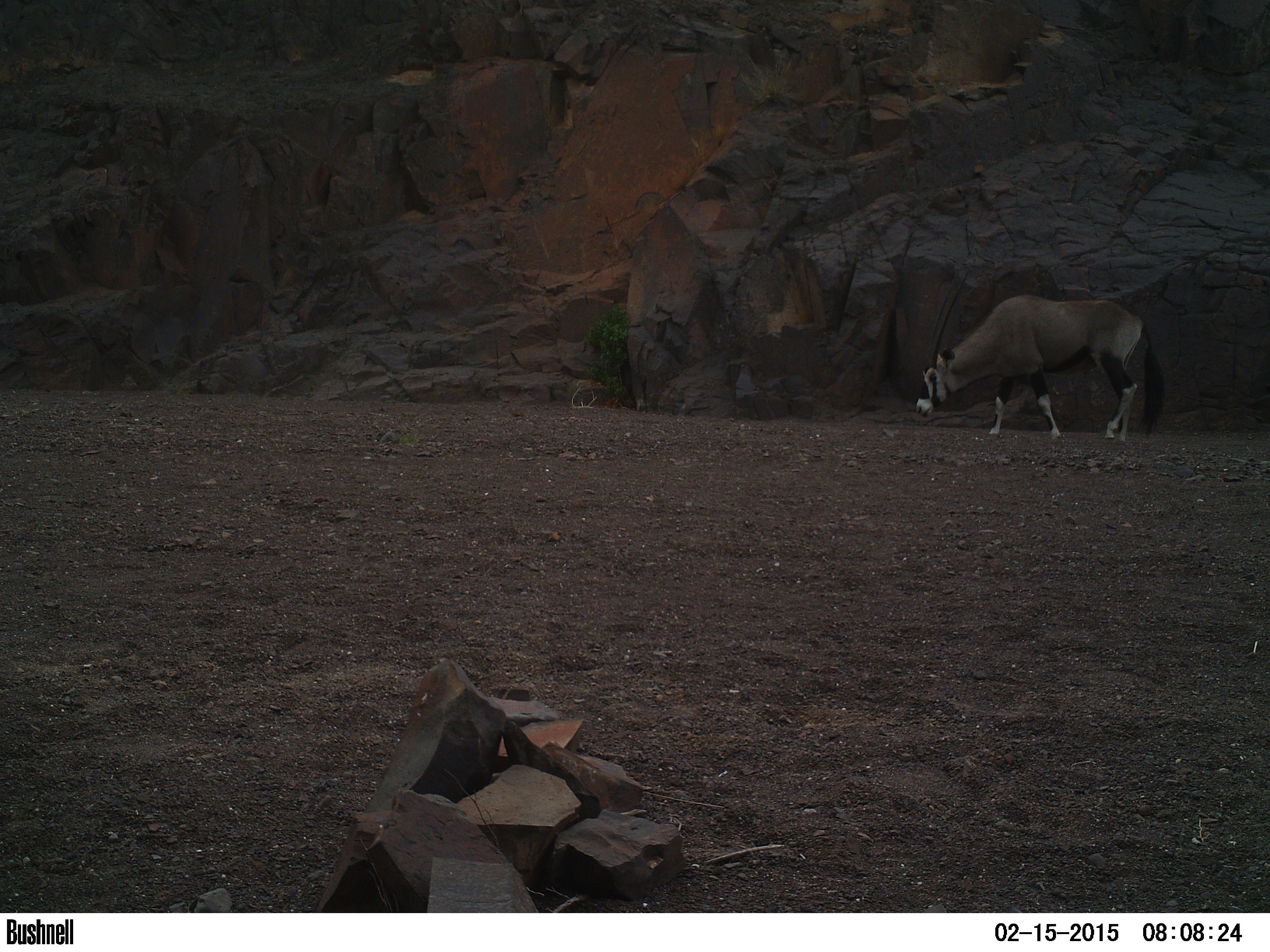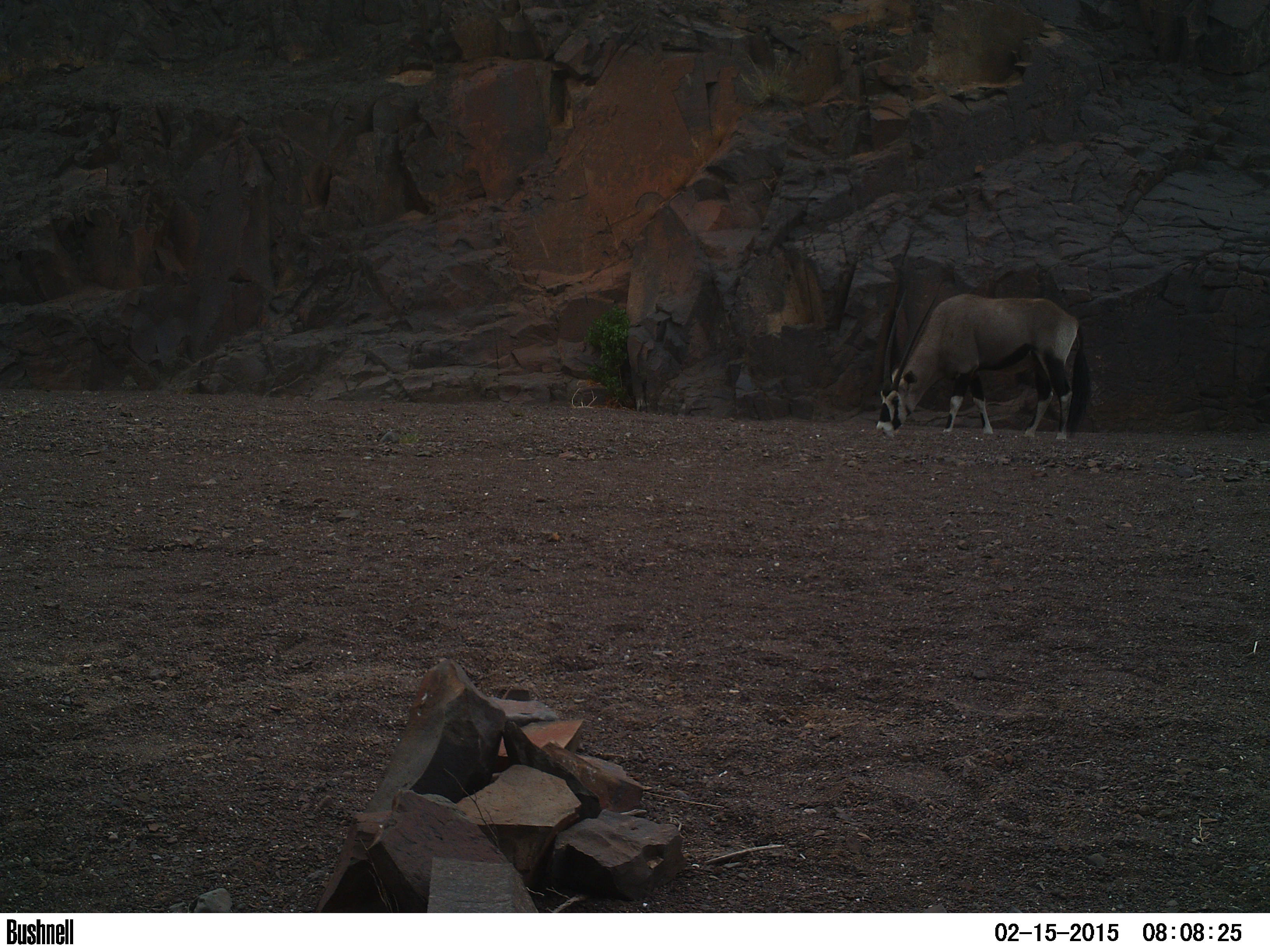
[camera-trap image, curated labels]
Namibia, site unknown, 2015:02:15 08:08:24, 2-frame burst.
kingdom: Animalia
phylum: Chordata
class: Mammalia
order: Artiodactyla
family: Bovidae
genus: Oryx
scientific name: Oryx gazella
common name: gemsbok